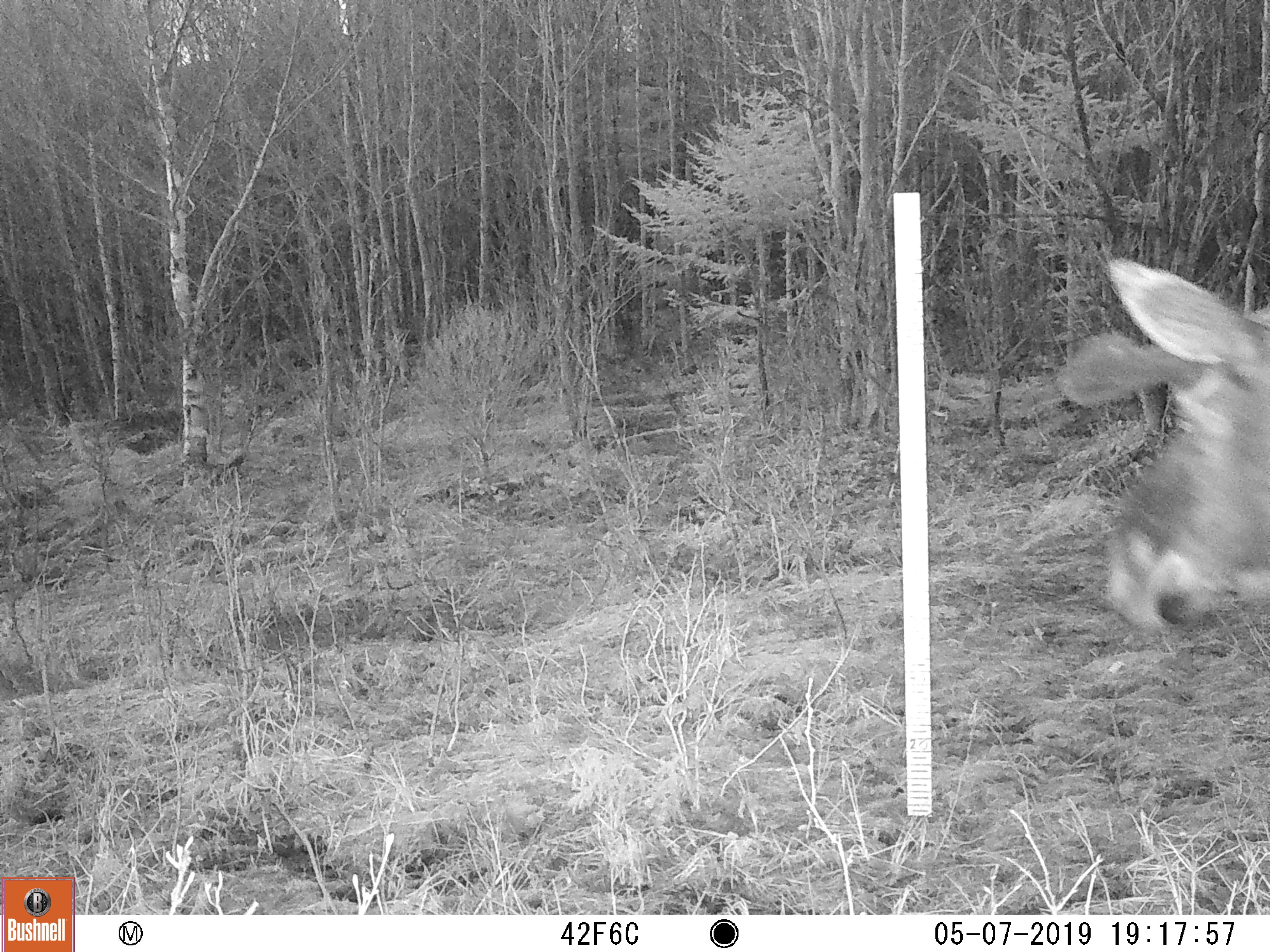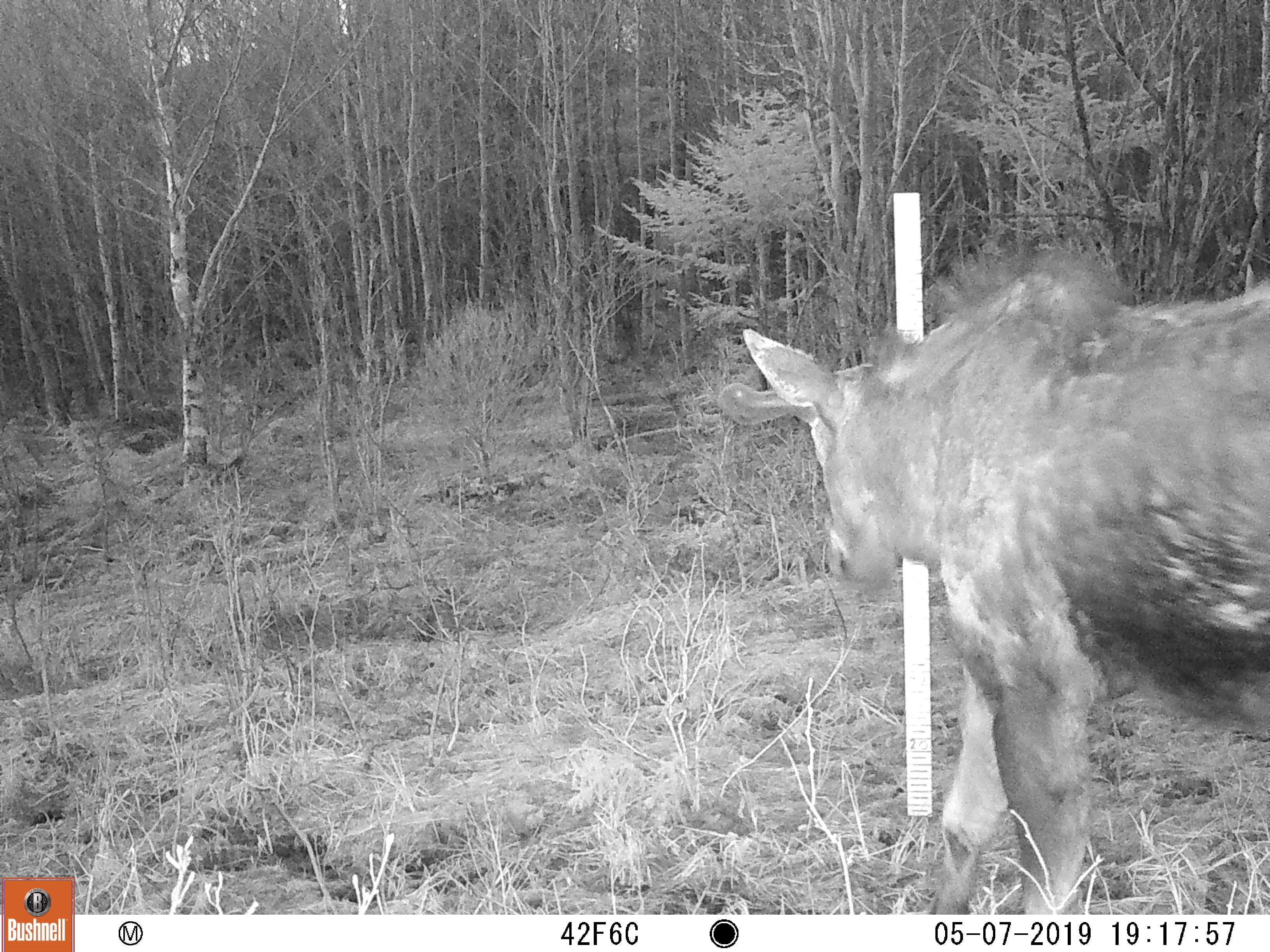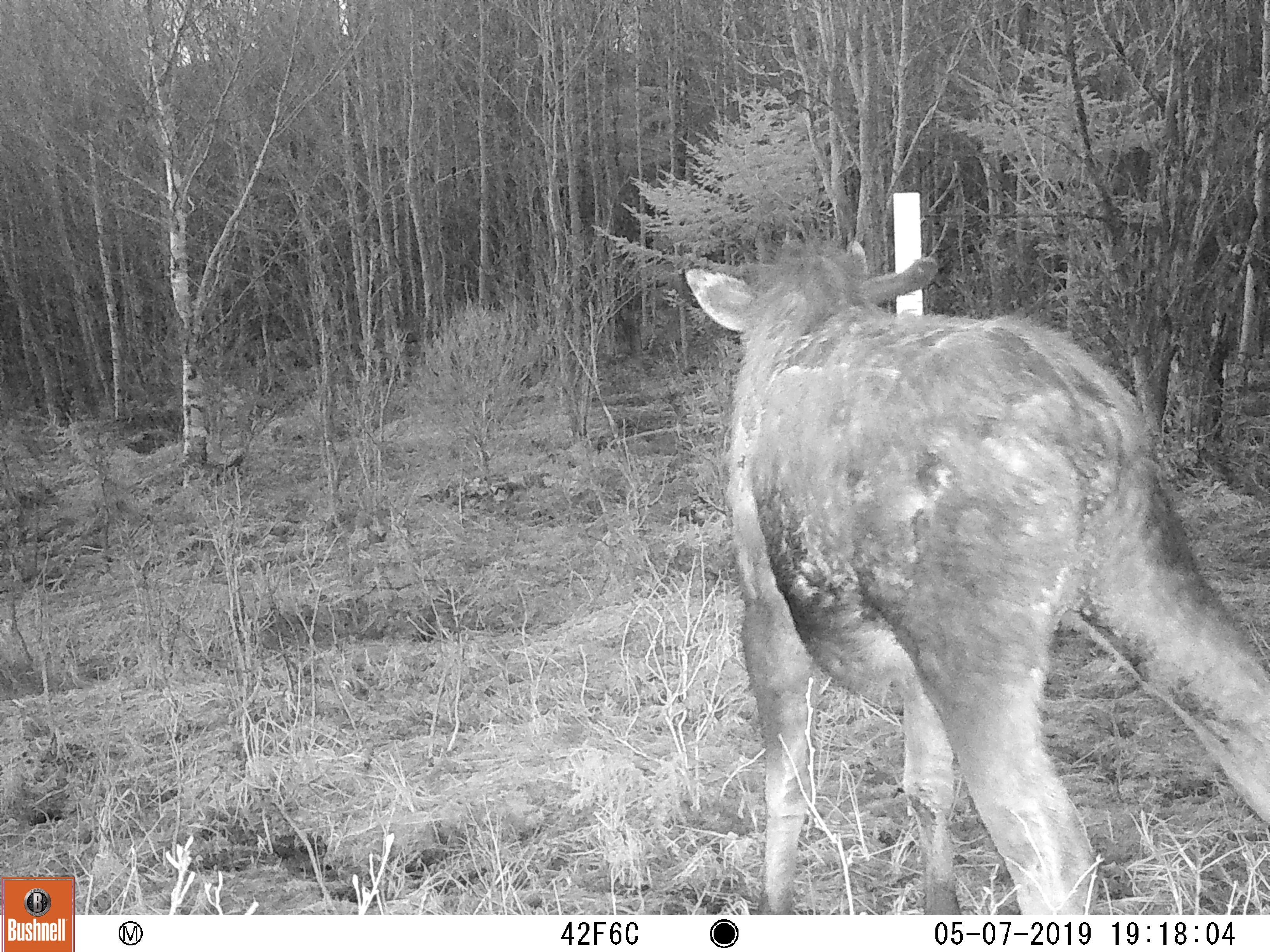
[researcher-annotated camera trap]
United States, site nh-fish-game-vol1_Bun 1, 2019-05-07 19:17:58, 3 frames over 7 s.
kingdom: Animalia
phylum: Chordata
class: Mammalia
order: Artiodactyla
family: Cervidae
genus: Alces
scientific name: Alces alces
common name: moose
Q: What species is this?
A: Moose (Alces alces).